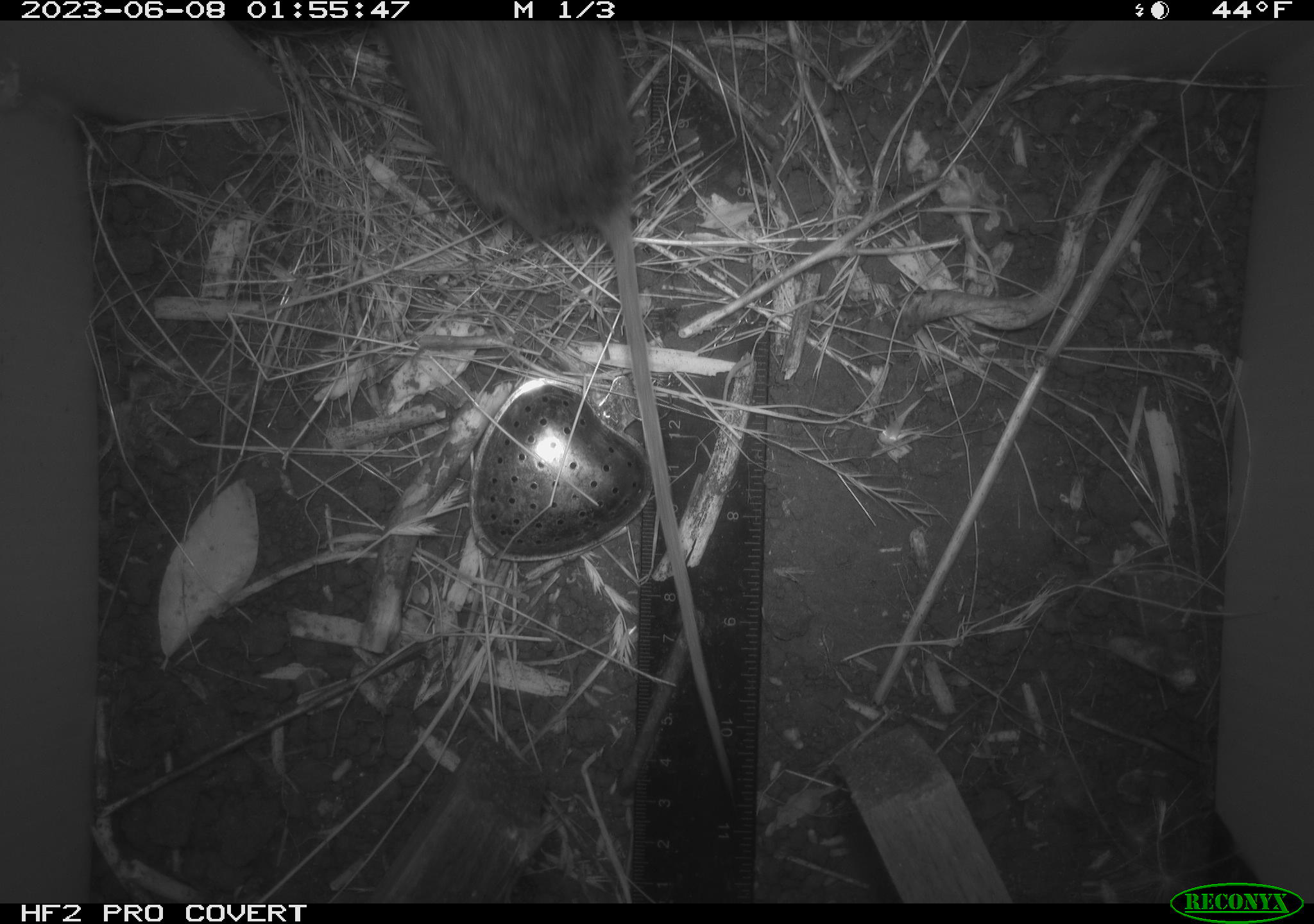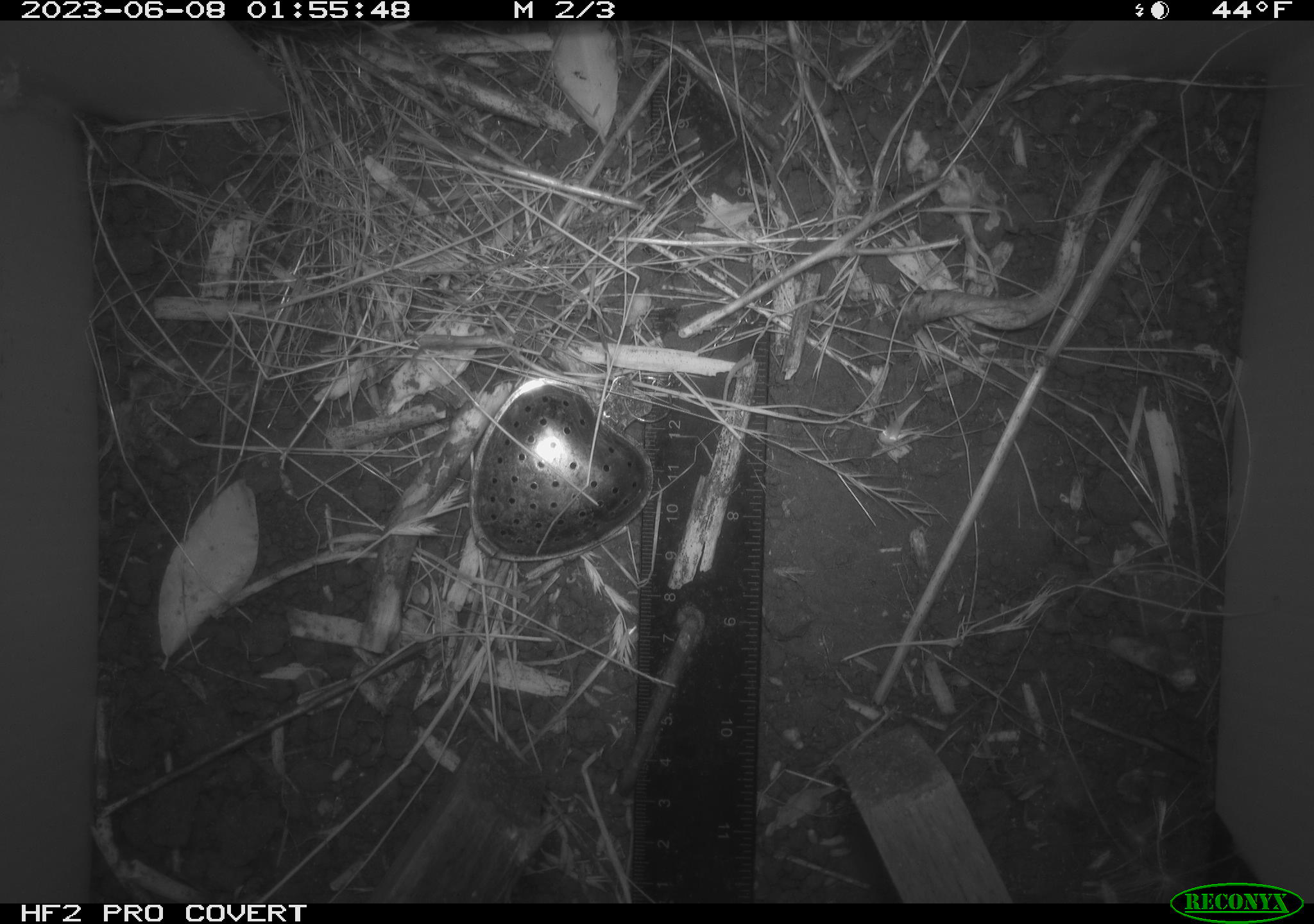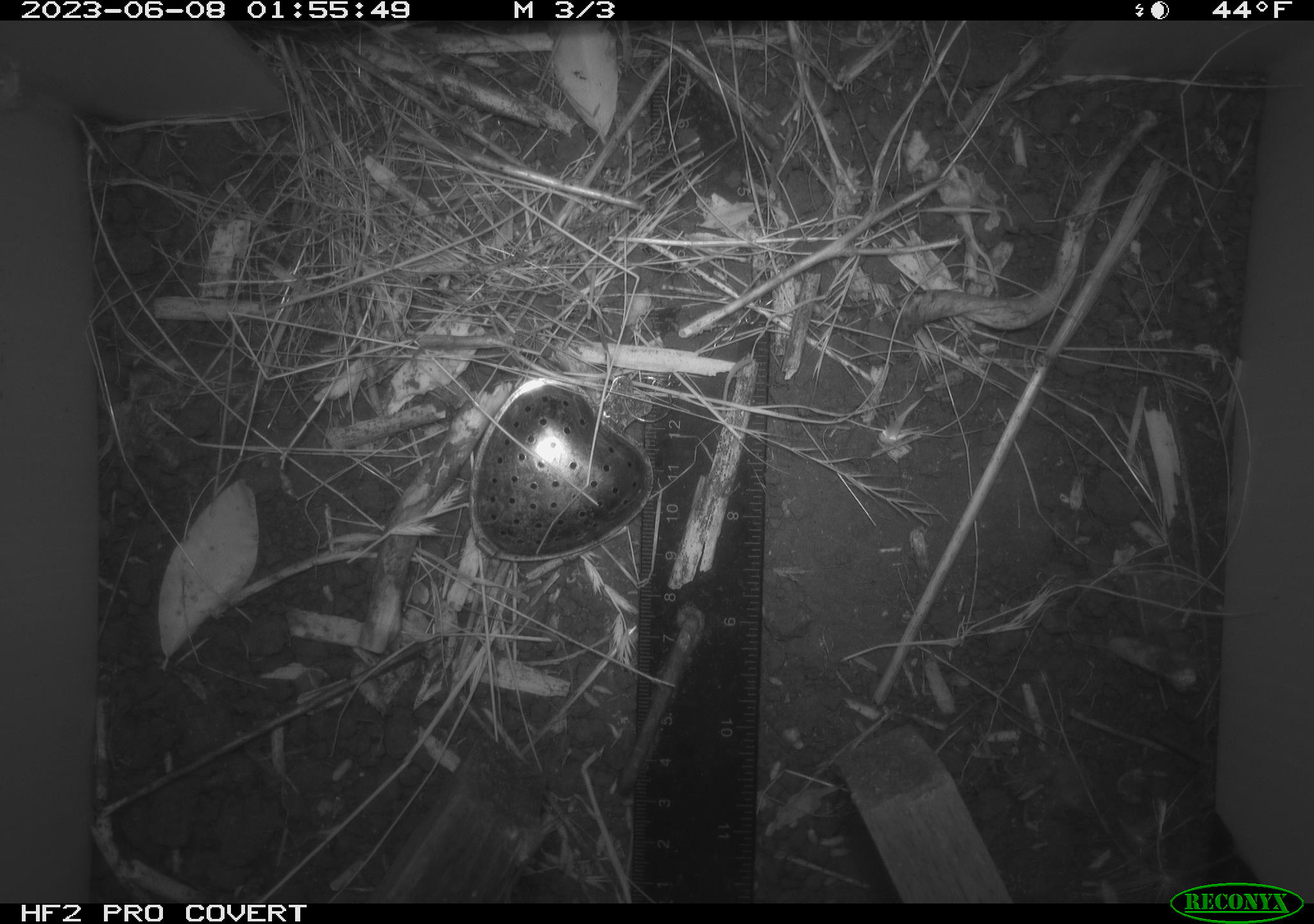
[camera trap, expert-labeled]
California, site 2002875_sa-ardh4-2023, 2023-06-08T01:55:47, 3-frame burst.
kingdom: Animalia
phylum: Chordata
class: Mammalia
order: Rodentia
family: Cricetidae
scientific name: Arvicolinae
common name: voles, lemmings, and muskrats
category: arvicolinae subfamily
Arvicolinae subfamily (voles, lemmings, and muskrats) (Arvicolinae).